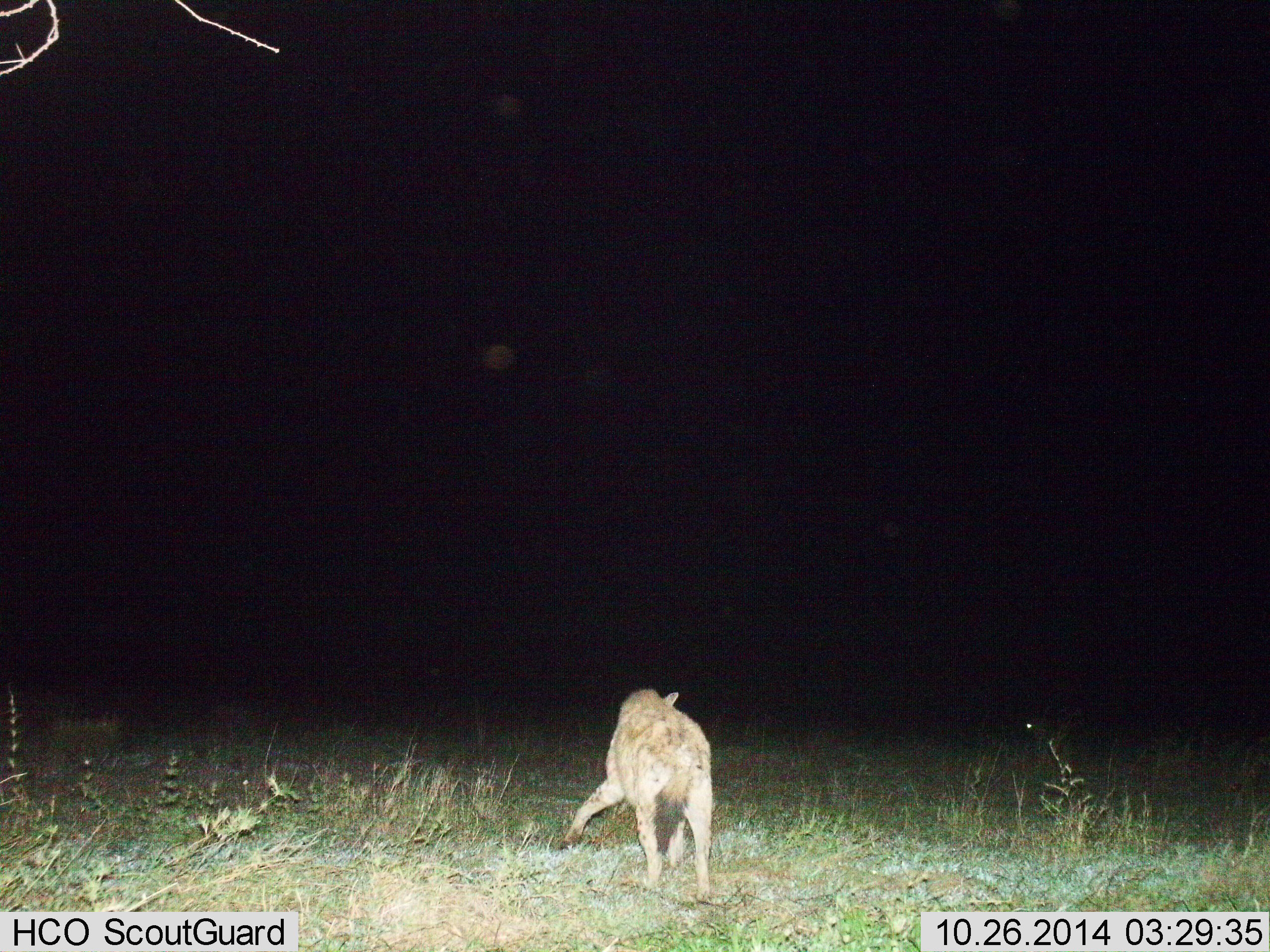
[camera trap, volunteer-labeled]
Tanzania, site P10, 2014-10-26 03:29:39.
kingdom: Animalia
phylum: Chordata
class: Mammalia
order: Carnivora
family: Hyaenidae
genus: Crocuta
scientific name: Crocuta crocuta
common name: spotted hyena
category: hyenaspotted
Hyenaspotted (spotted hyena) (Crocuta crocuta), count 1. Behavior (volunteer vote fractions): standing 50%, resting 0%, moving 50%, interacting 0%. Young present (vote fraction): 0%. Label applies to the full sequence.